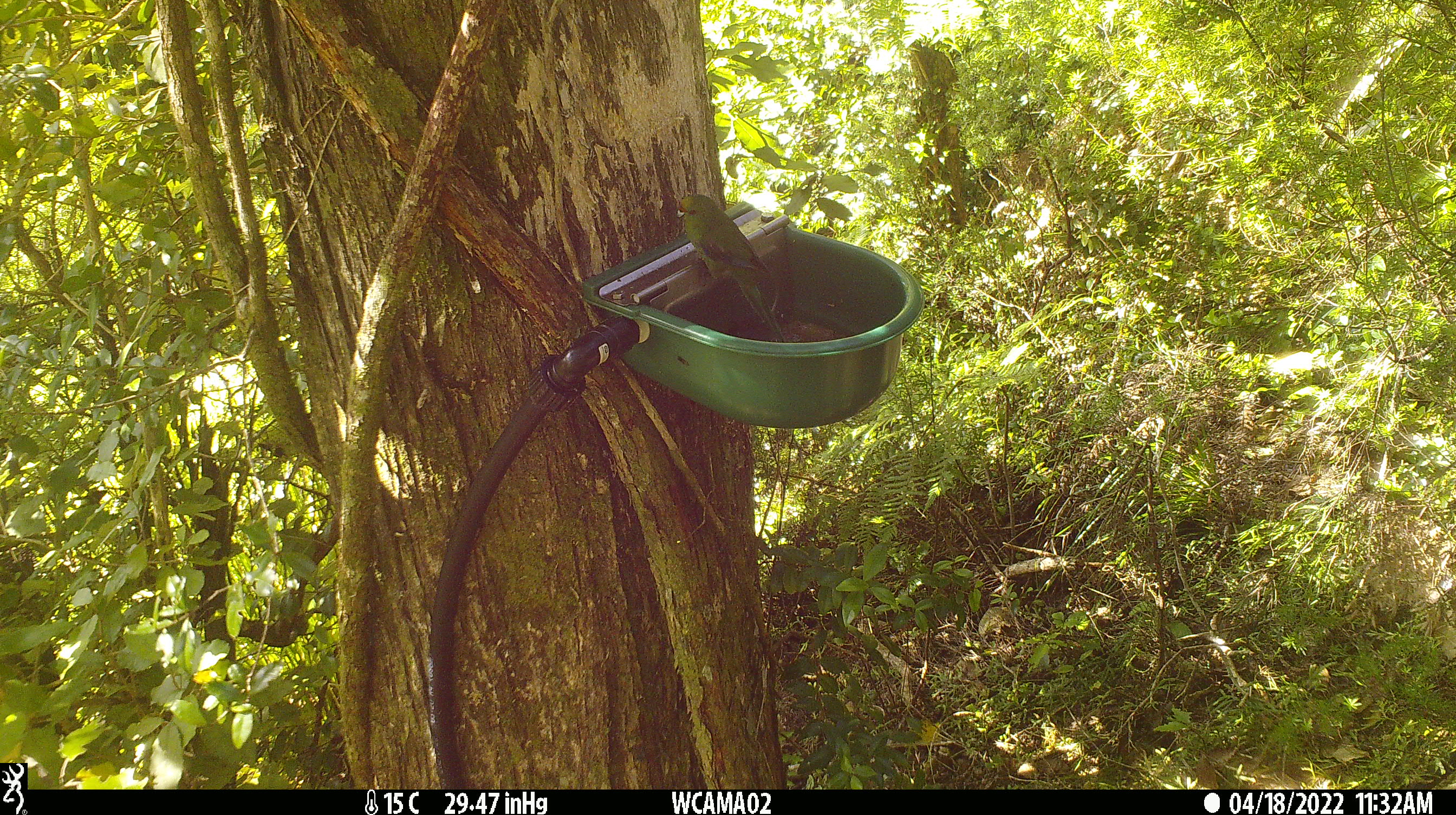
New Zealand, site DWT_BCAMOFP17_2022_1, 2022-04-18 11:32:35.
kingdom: Animalia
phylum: Chordata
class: Aves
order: Psittaciformes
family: Psittaculidae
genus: Cyanoramphus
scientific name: Cyanoramphus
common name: parakeet